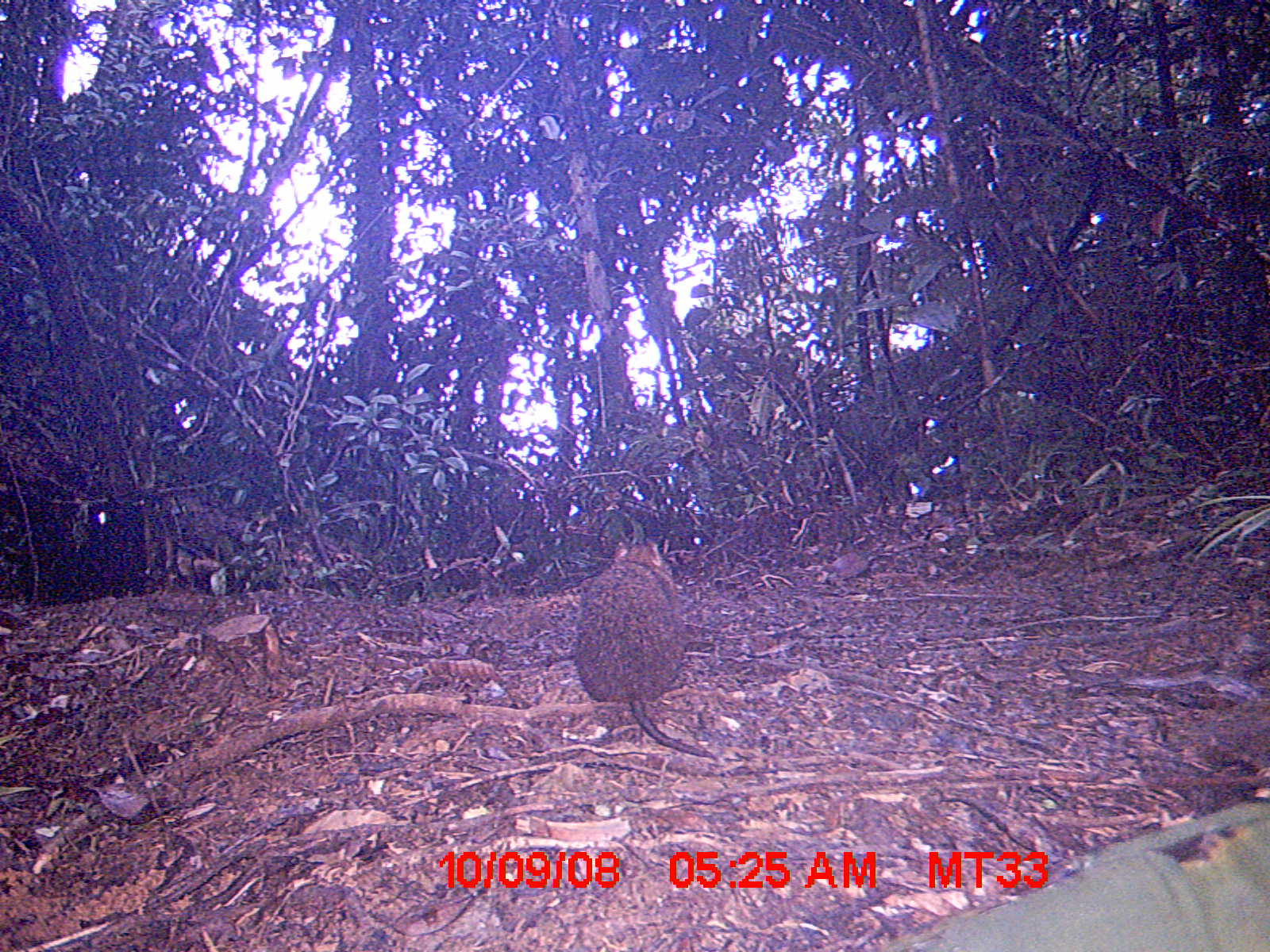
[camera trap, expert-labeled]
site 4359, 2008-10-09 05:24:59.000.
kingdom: Animalia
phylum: Chordata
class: Aves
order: Coraciiformes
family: Brachypteraciidae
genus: Brachypteracias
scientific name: Brachypteracias squamiger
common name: scaly ground-roller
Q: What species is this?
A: Brachypteracias squamiger (scaly ground-roller).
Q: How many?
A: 1.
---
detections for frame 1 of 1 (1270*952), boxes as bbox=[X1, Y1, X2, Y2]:
brachypteracias squamiger: bbox=[573, 539, 712, 759]